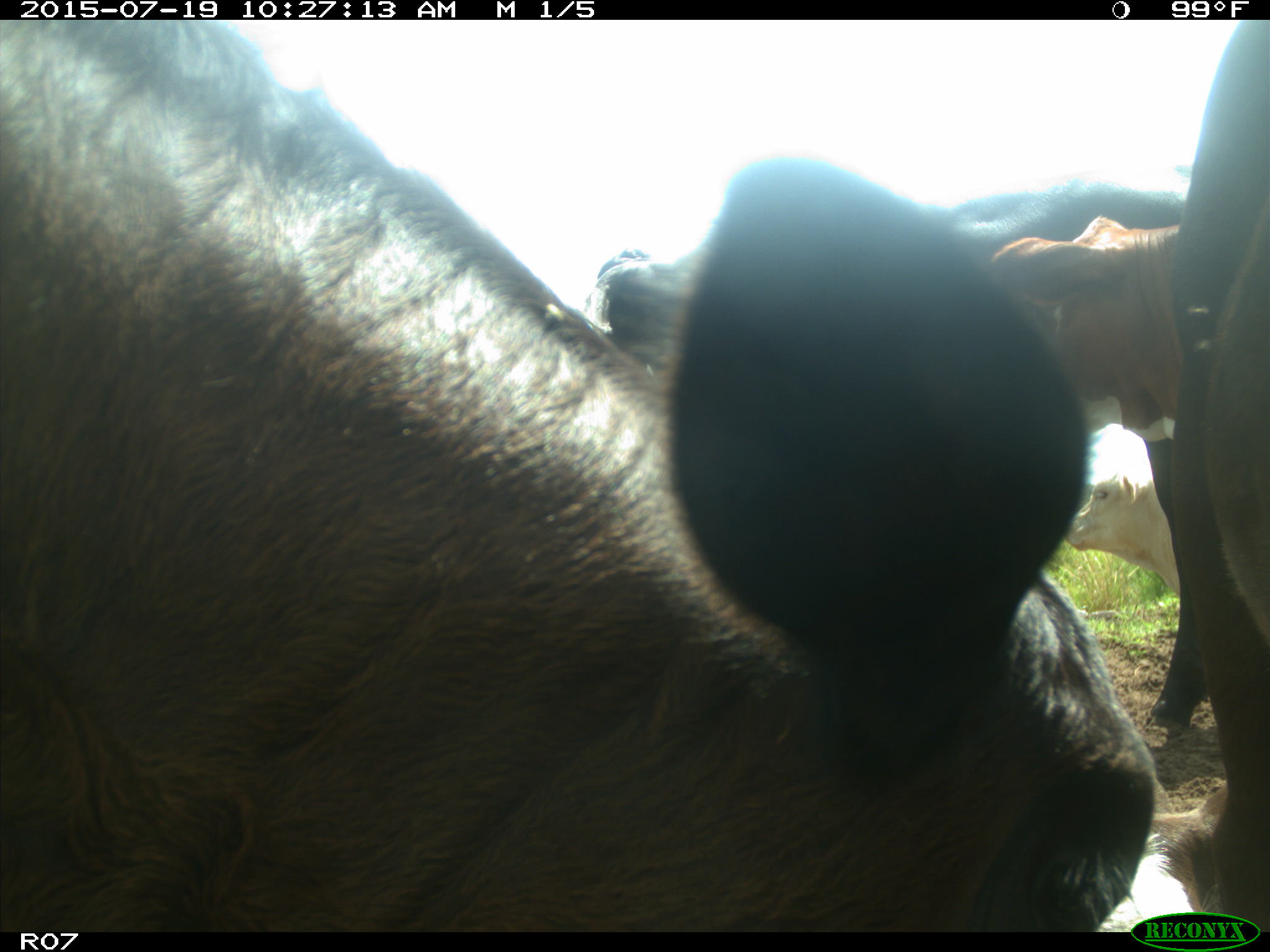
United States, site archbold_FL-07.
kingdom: Animalia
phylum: Chordata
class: Mammalia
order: Artiodactyla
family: Bovidae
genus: Bos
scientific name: Bos taurus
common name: domestic cow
Bos taurus (domestic cow).